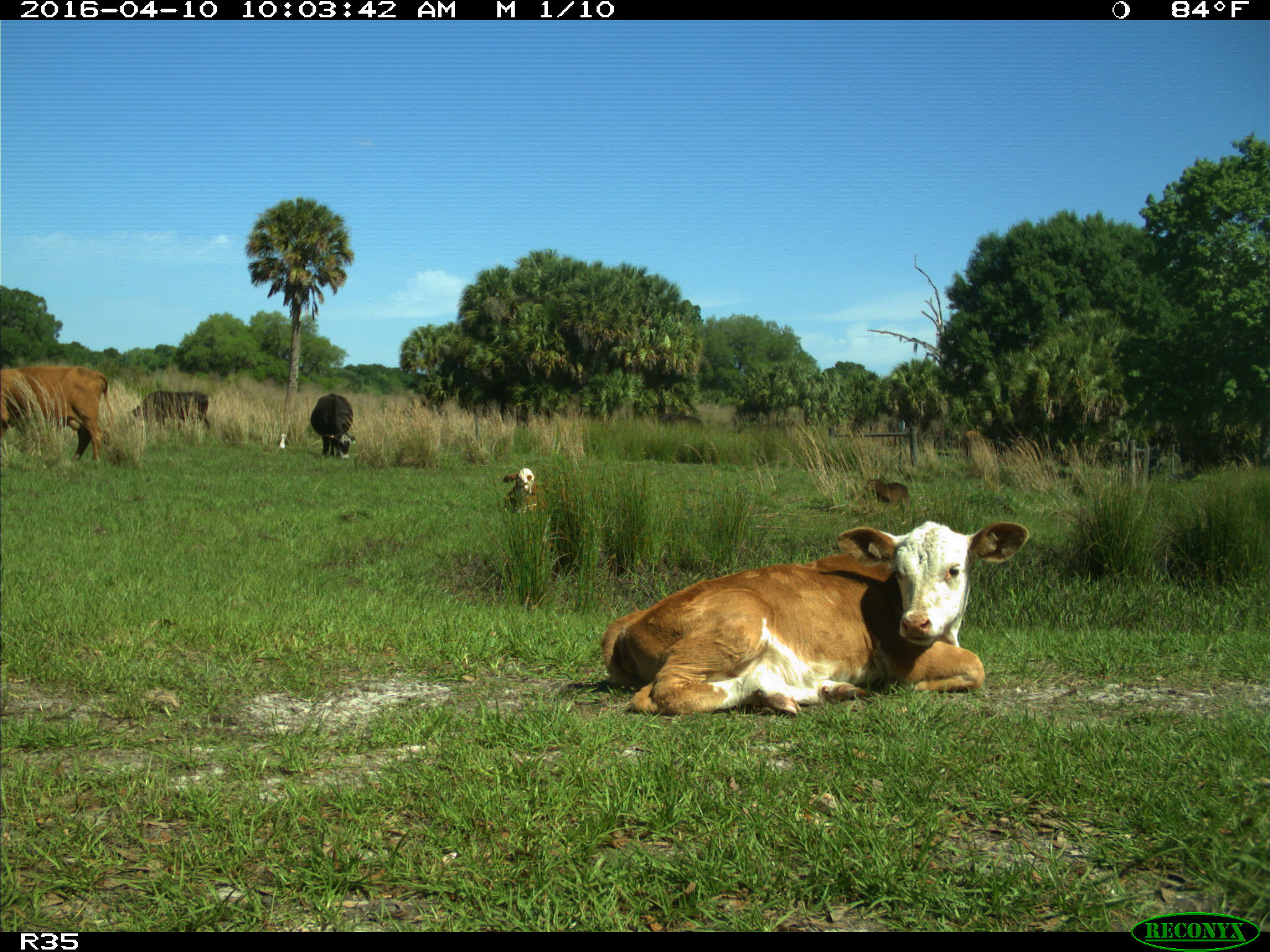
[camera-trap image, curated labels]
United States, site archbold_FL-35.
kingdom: Animalia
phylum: Chordata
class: Mammalia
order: Artiodactyla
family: Bovidae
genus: Bos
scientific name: Bos taurus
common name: domestic cow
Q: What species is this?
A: Bos taurus (domestic cow).